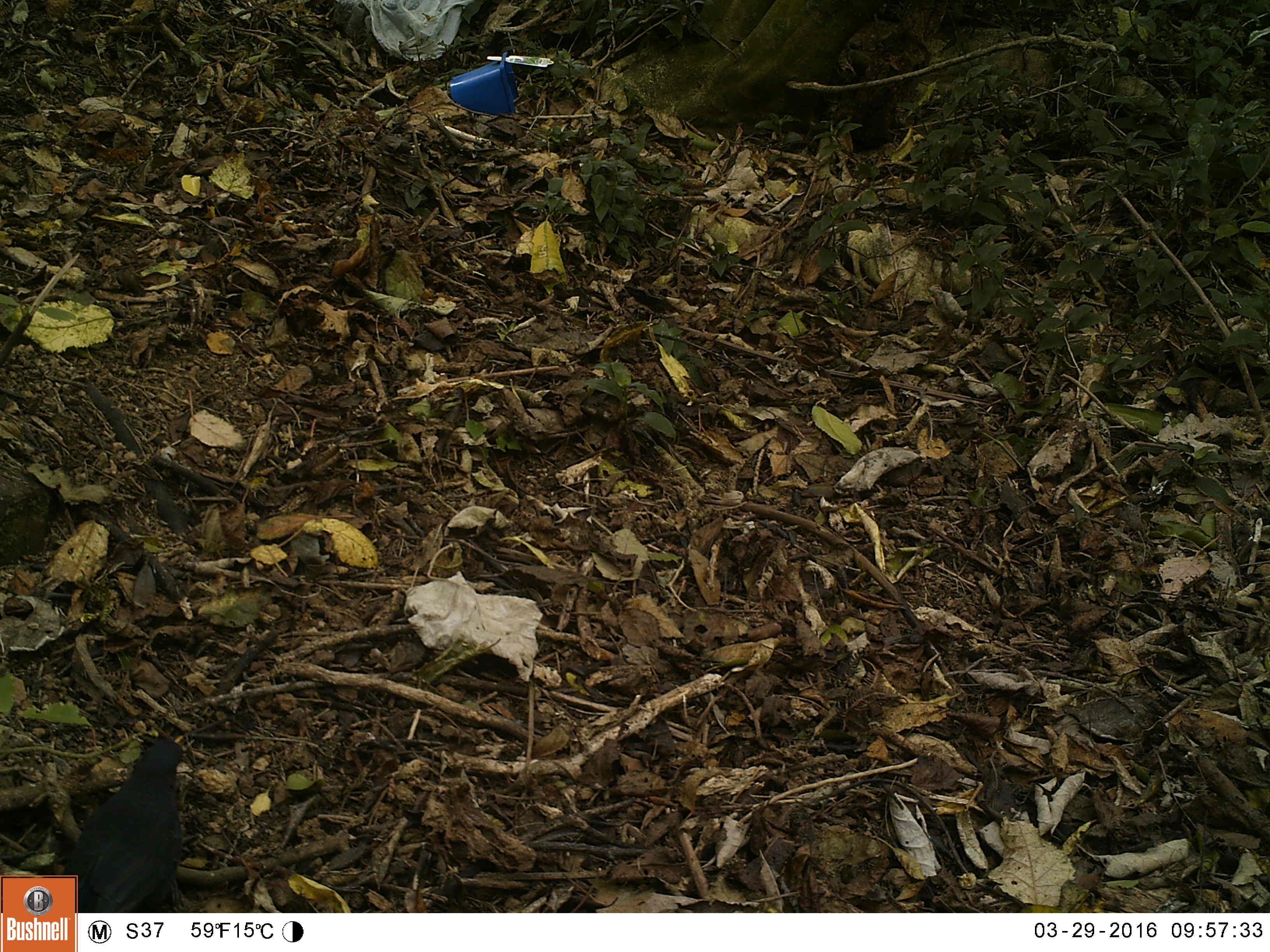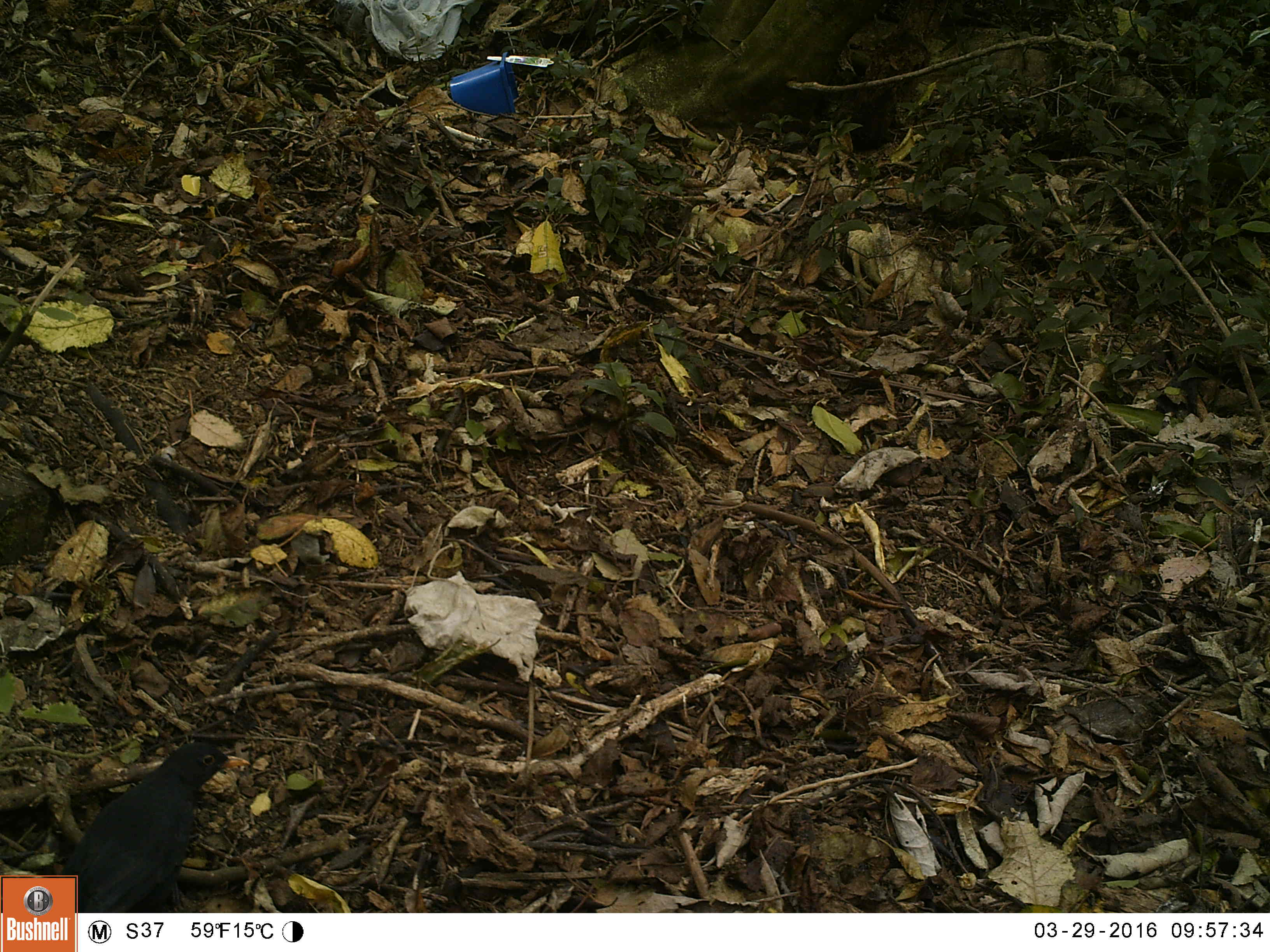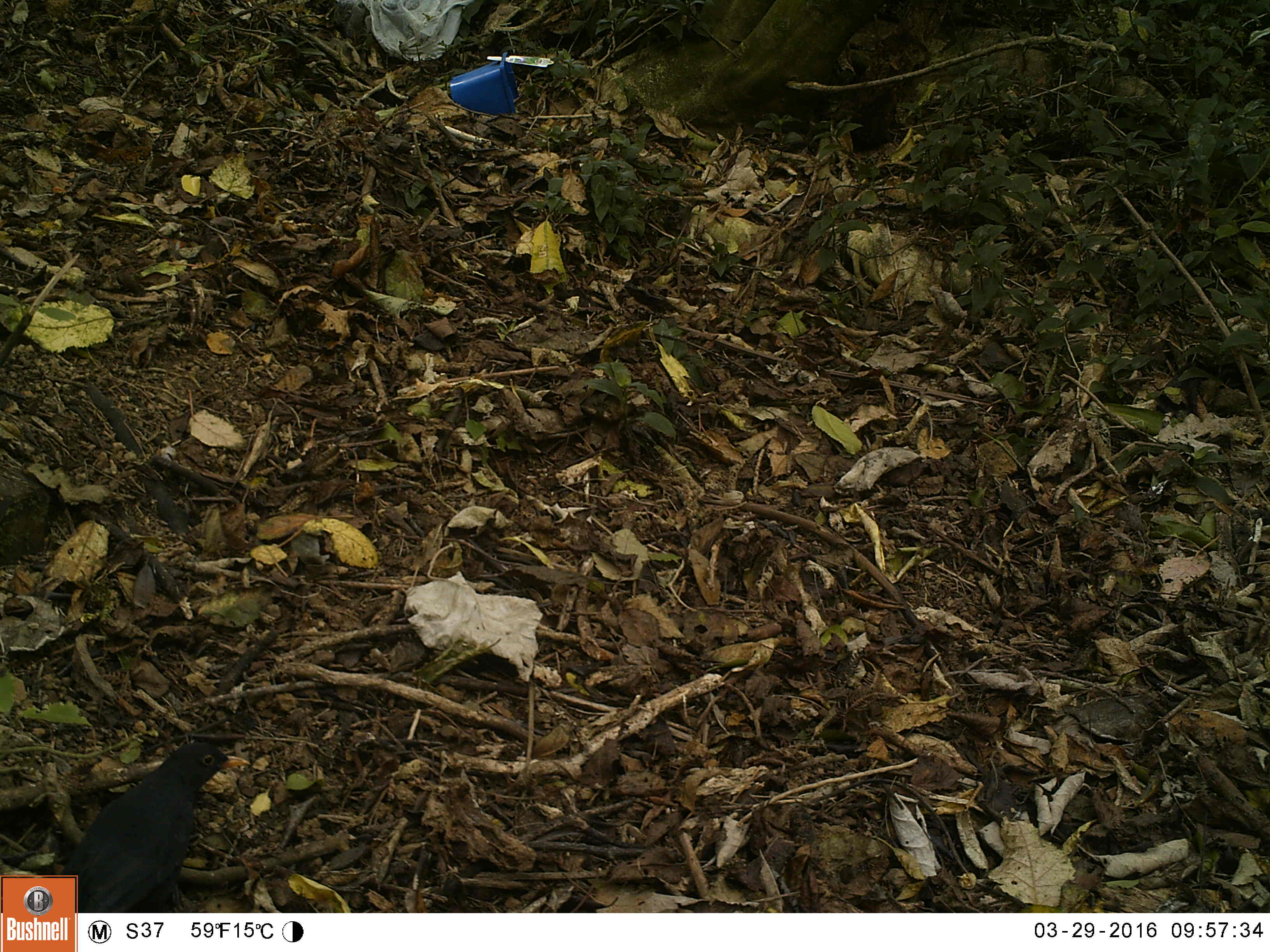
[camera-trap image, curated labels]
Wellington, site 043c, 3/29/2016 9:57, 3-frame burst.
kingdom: Animalia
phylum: Chordata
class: Aves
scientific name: Aves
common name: bird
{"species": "bird (Aves)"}